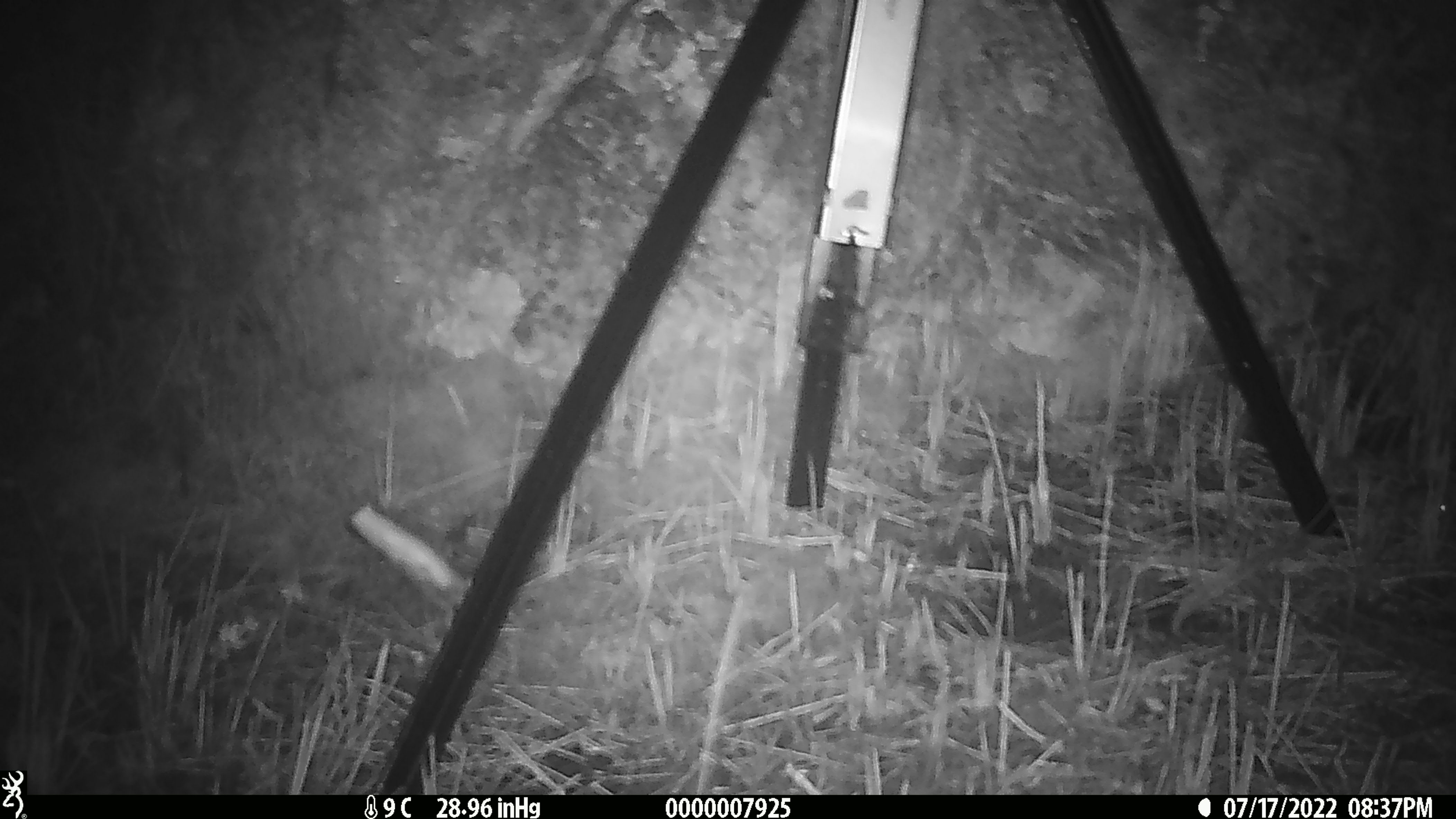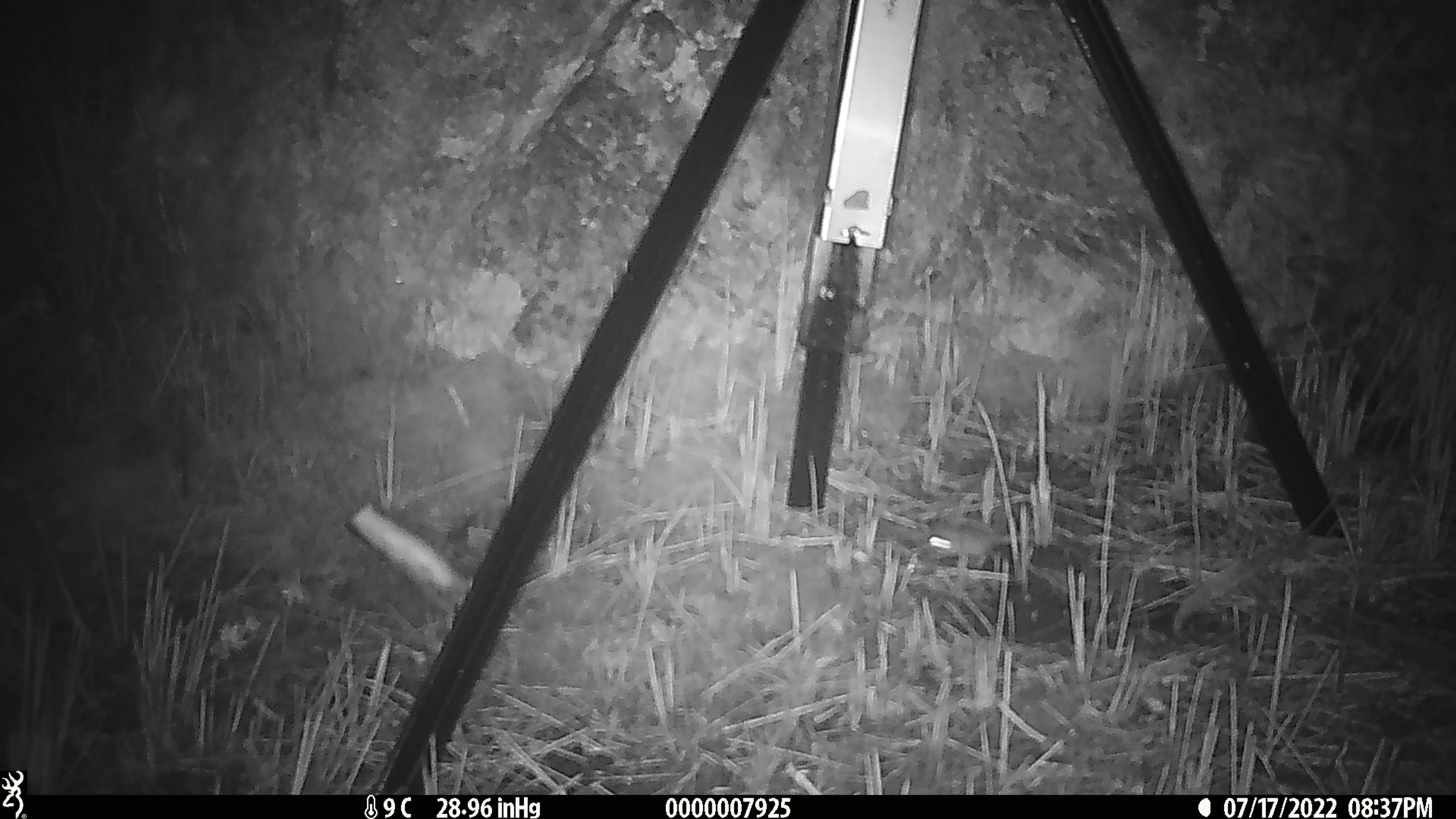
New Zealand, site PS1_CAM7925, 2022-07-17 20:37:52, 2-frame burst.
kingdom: Animalia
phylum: Chordata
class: Mammalia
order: Rodentia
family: Muridae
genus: Mus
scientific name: Mus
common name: mouse